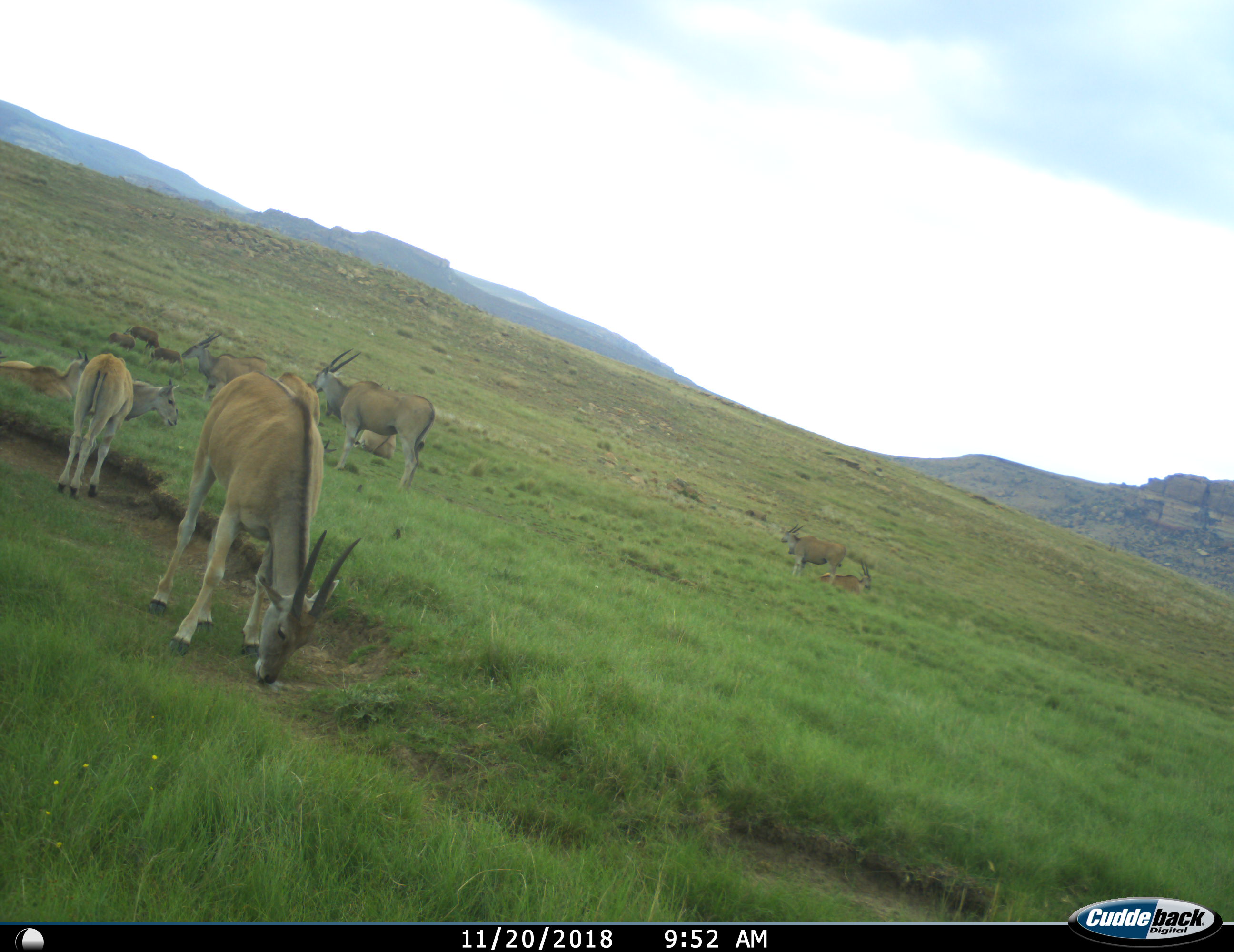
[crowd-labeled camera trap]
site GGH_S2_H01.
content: unidentified animal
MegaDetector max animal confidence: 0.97